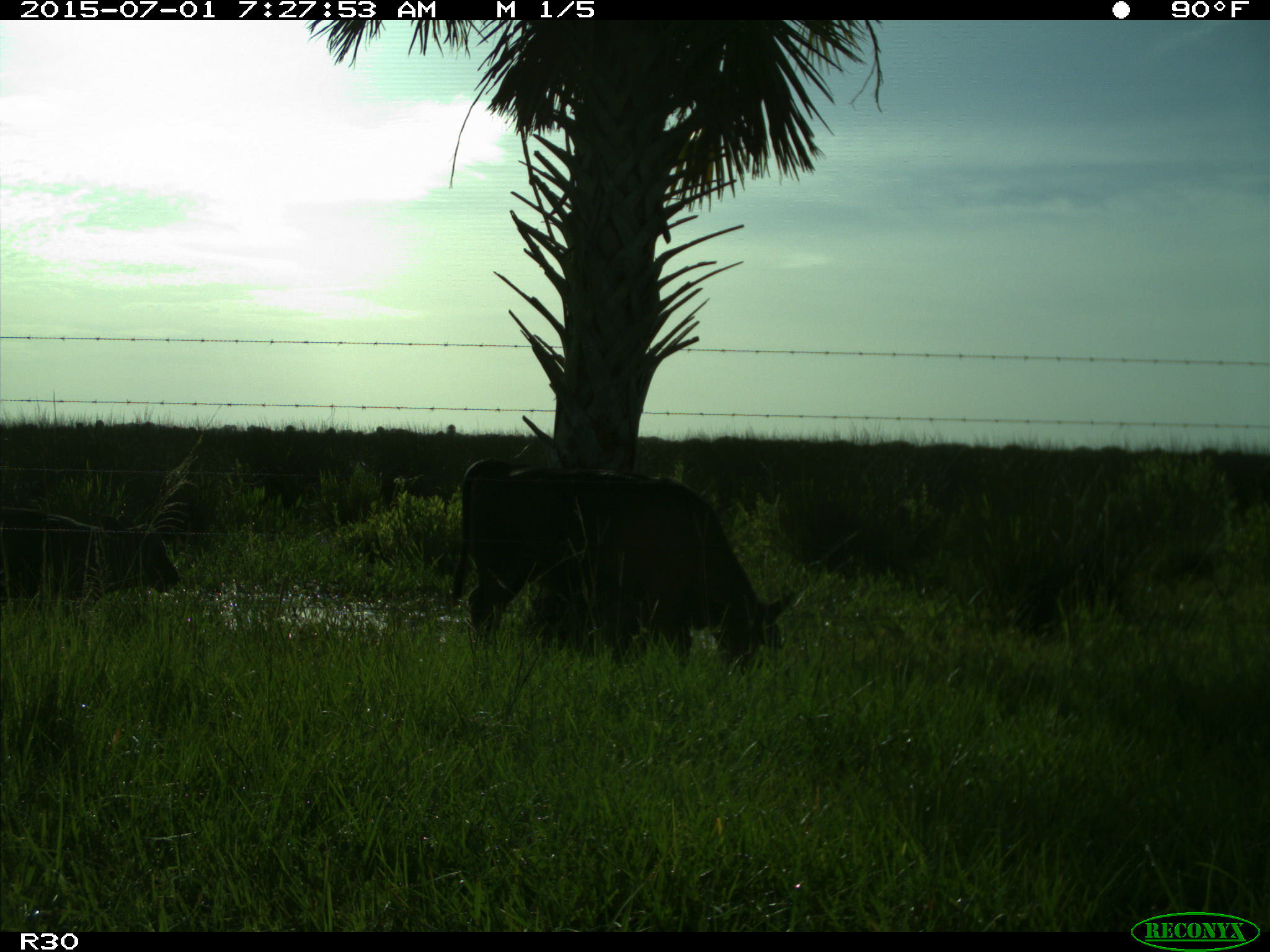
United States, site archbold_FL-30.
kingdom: Animalia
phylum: Chordata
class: Mammalia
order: Artiodactyla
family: Bovidae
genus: Bos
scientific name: Bos taurus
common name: domestic cow